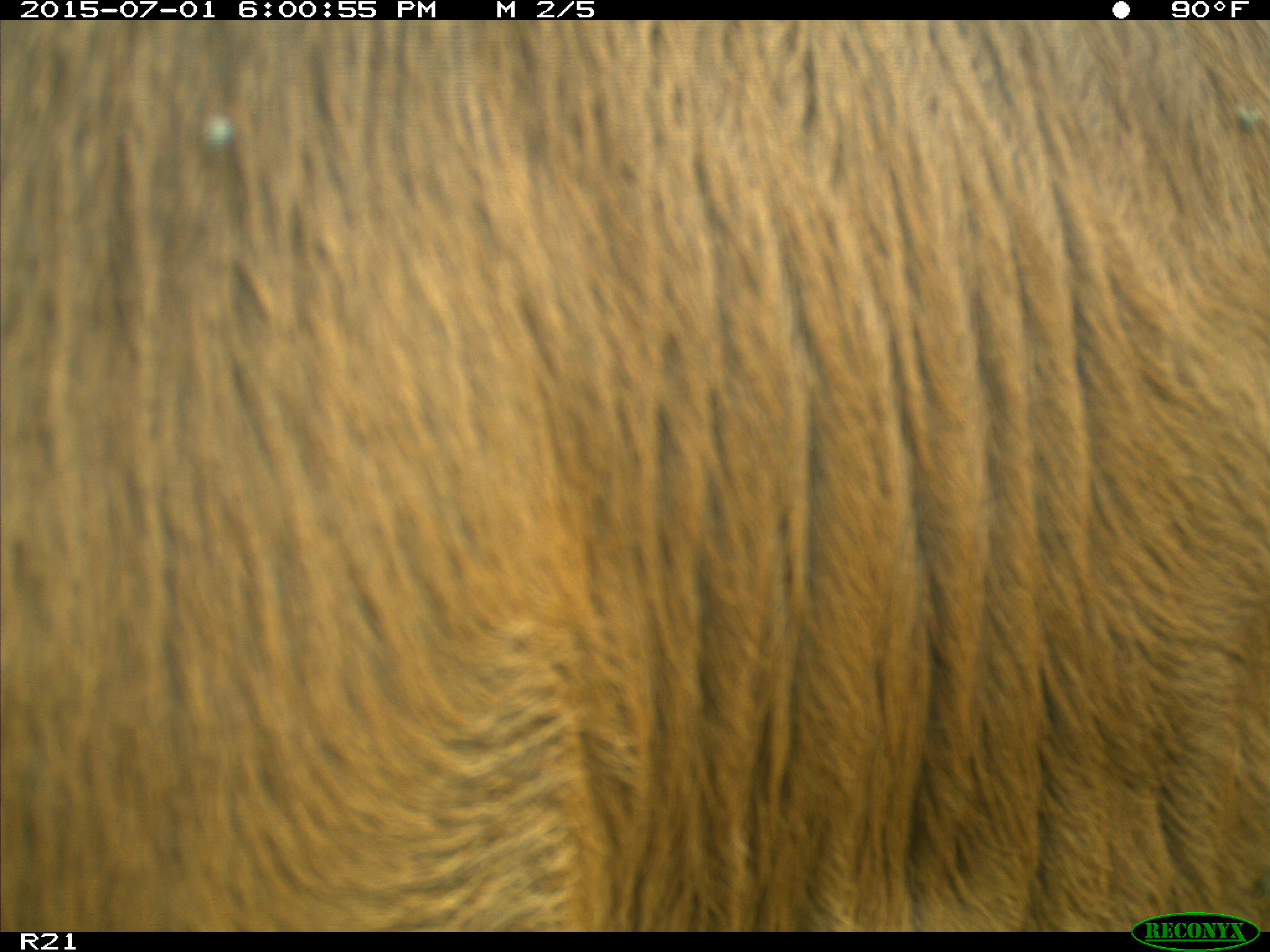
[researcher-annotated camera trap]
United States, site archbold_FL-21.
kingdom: Animalia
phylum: Chordata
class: Mammalia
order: Artiodactyla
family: Bovidae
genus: Bos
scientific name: Bos taurus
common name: domestic cow